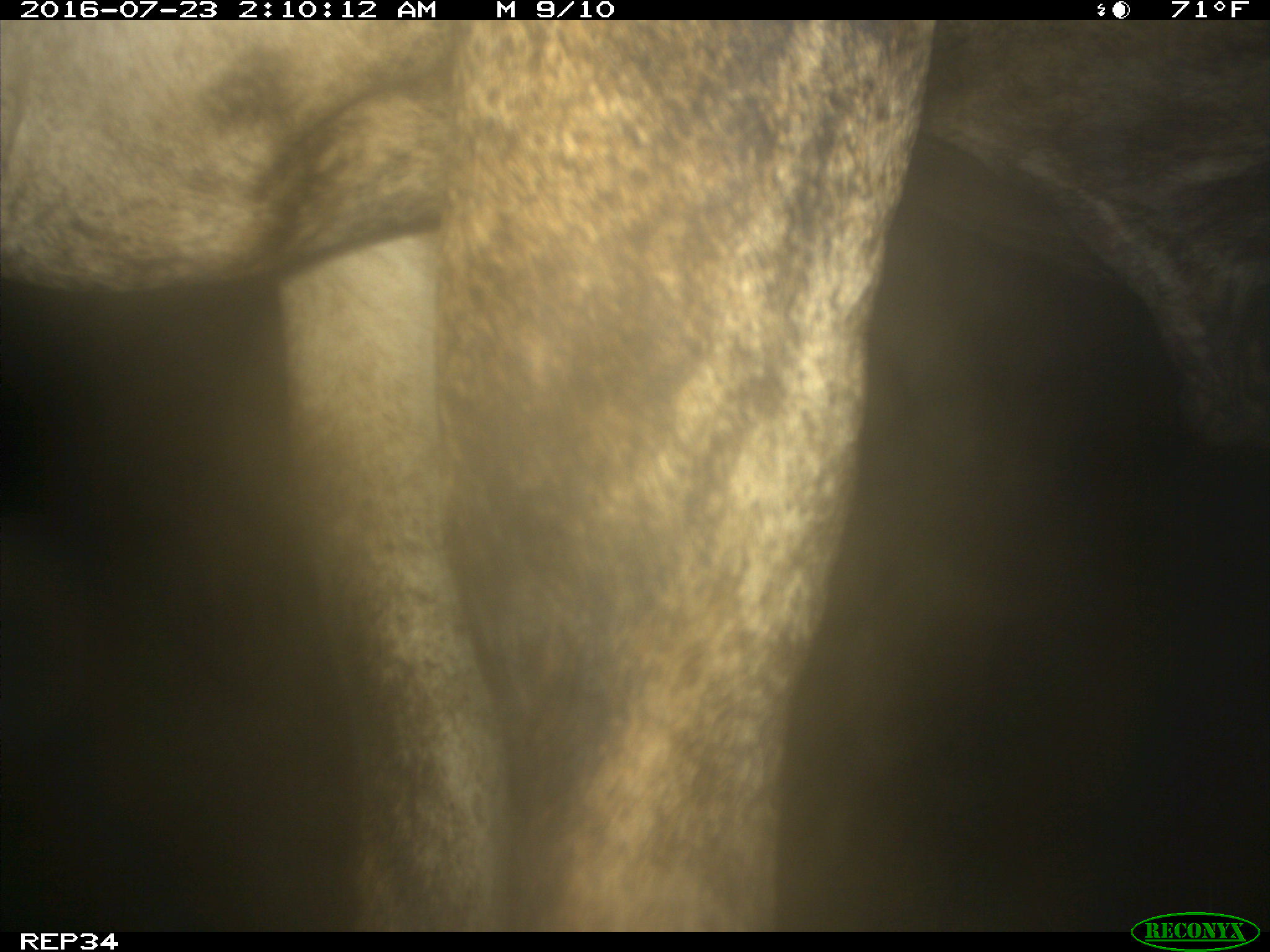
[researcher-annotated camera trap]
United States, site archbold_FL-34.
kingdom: Animalia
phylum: Chordata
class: Mammalia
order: Artiodactyla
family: Bovidae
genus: Bos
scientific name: Bos taurus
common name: domestic cow